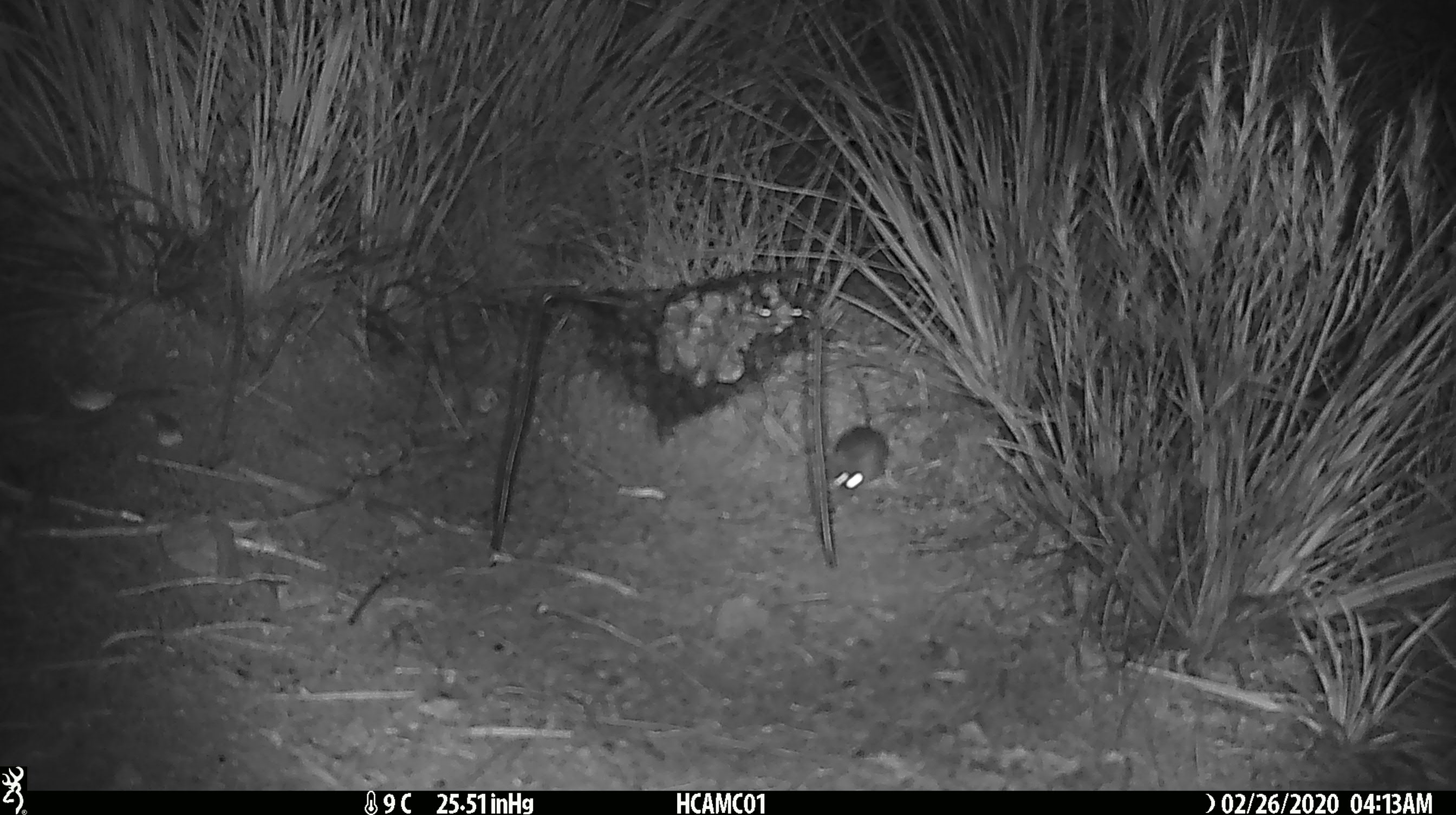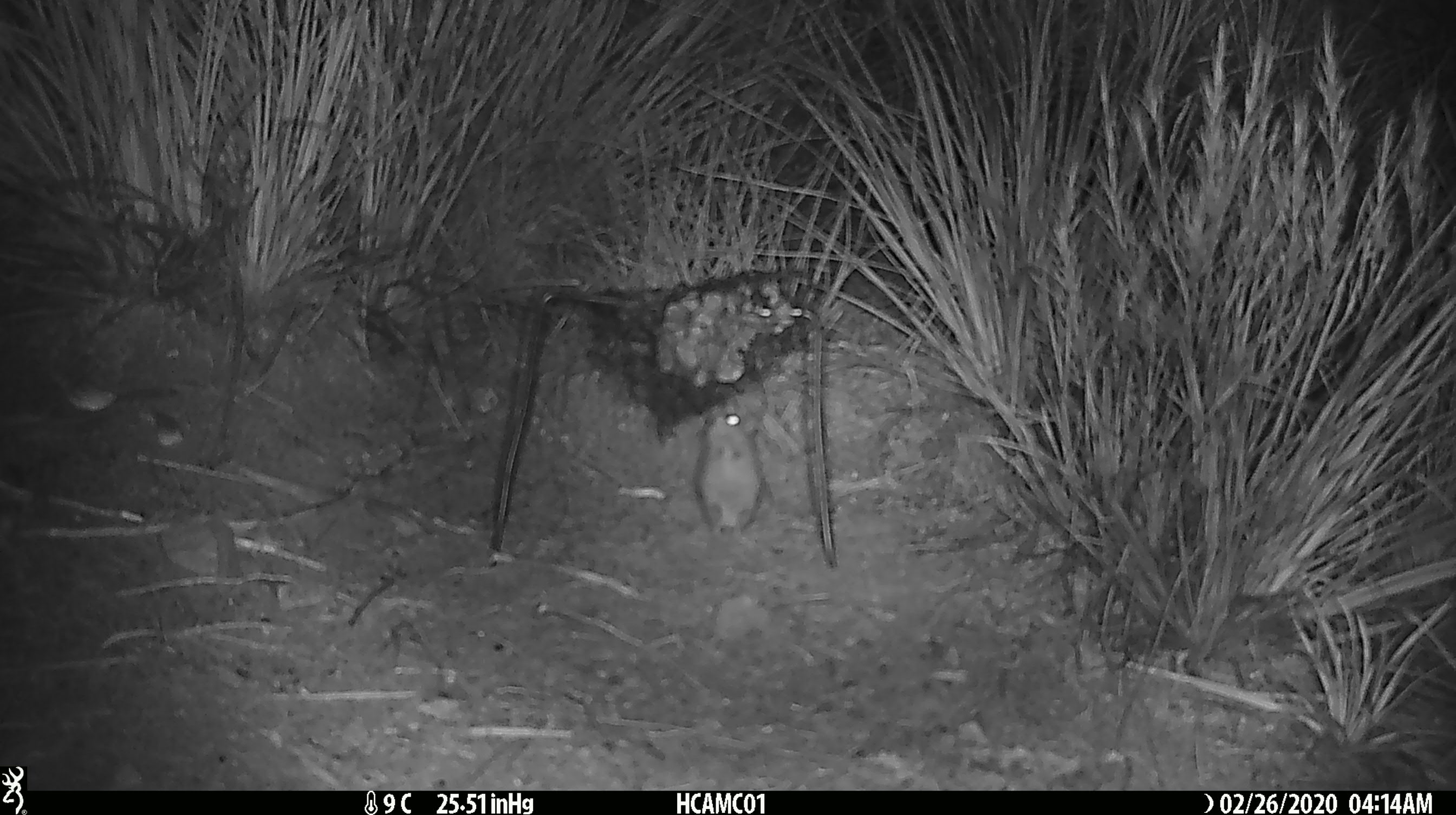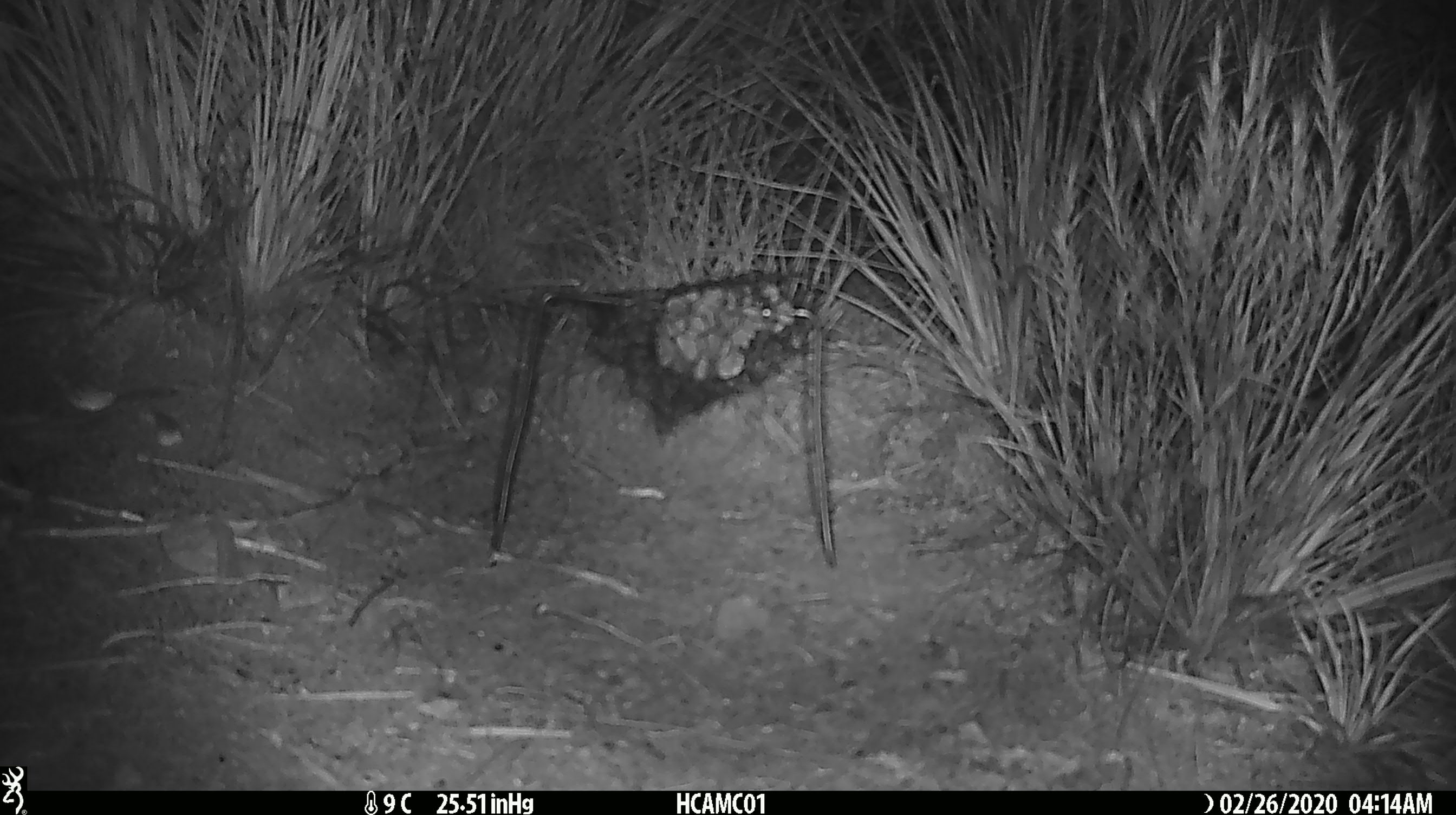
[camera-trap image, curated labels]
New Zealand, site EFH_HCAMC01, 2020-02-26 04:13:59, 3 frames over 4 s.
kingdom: Animalia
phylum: Chordata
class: Mammalia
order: Rodentia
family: Muridae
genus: Mus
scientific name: Mus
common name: mouse